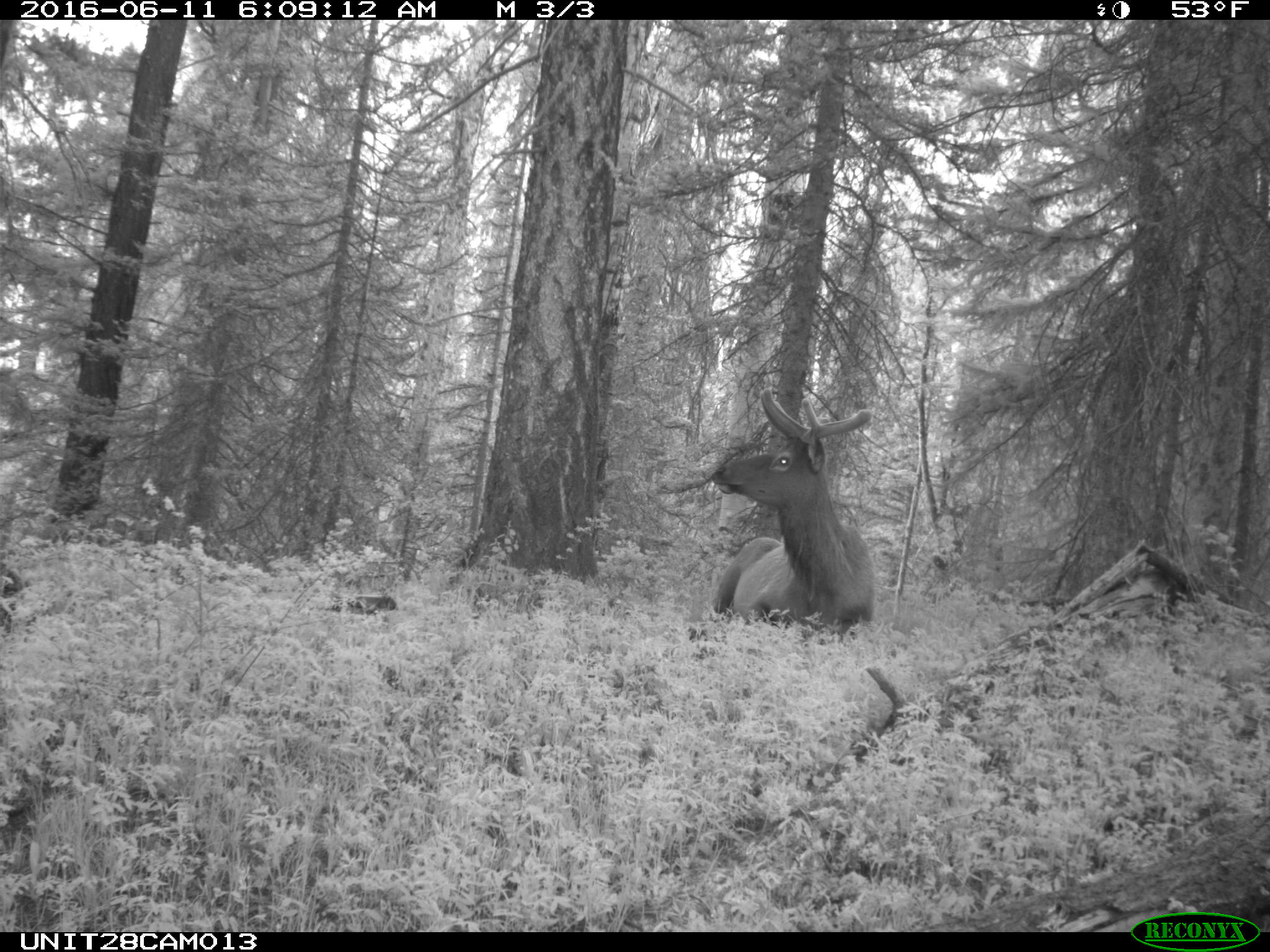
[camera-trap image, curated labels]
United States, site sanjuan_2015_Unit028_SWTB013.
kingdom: Animalia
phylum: Chordata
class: Mammalia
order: Artiodactyla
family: Cervidae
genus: Cervus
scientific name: Cervus elaphus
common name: red deer